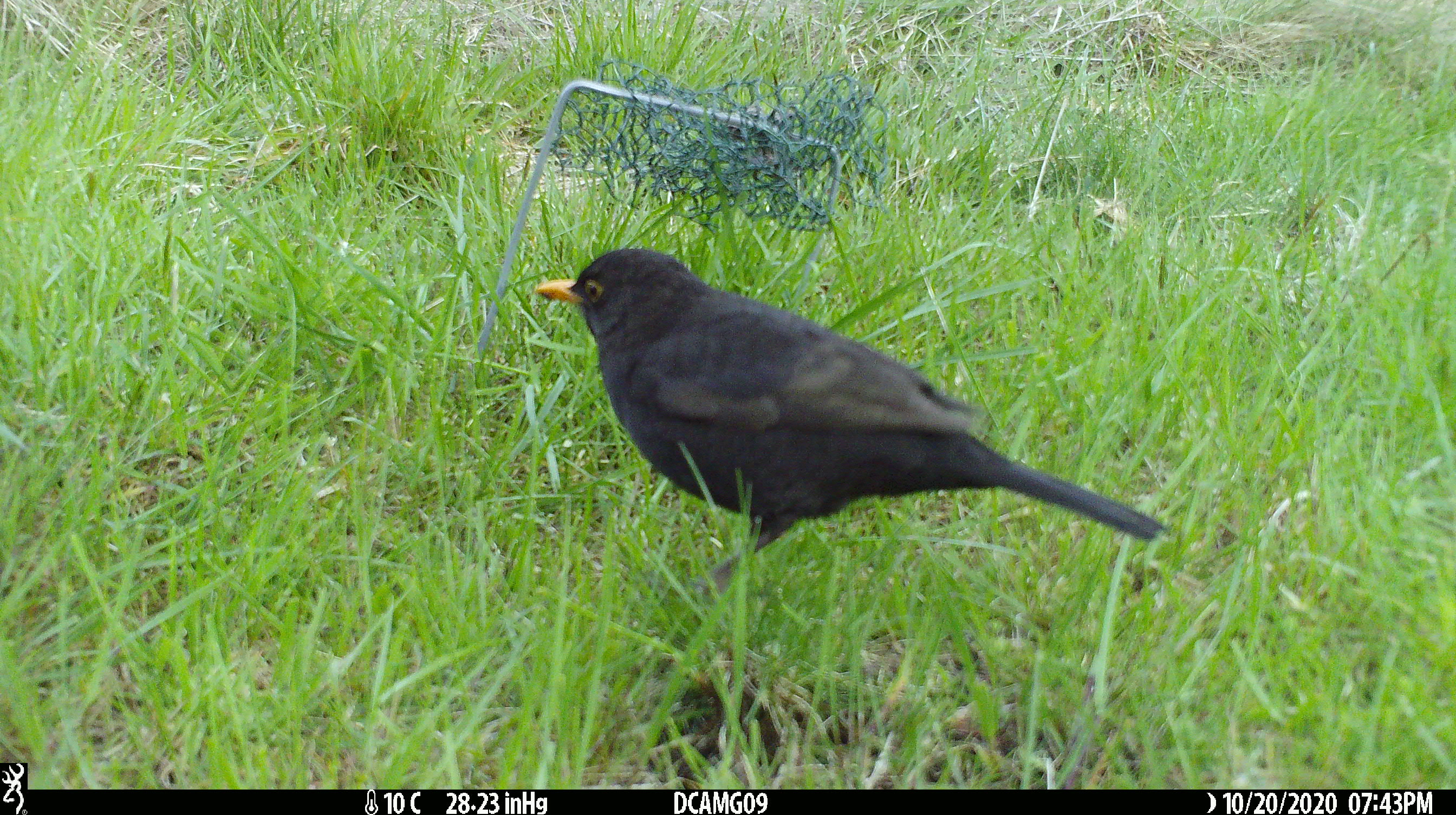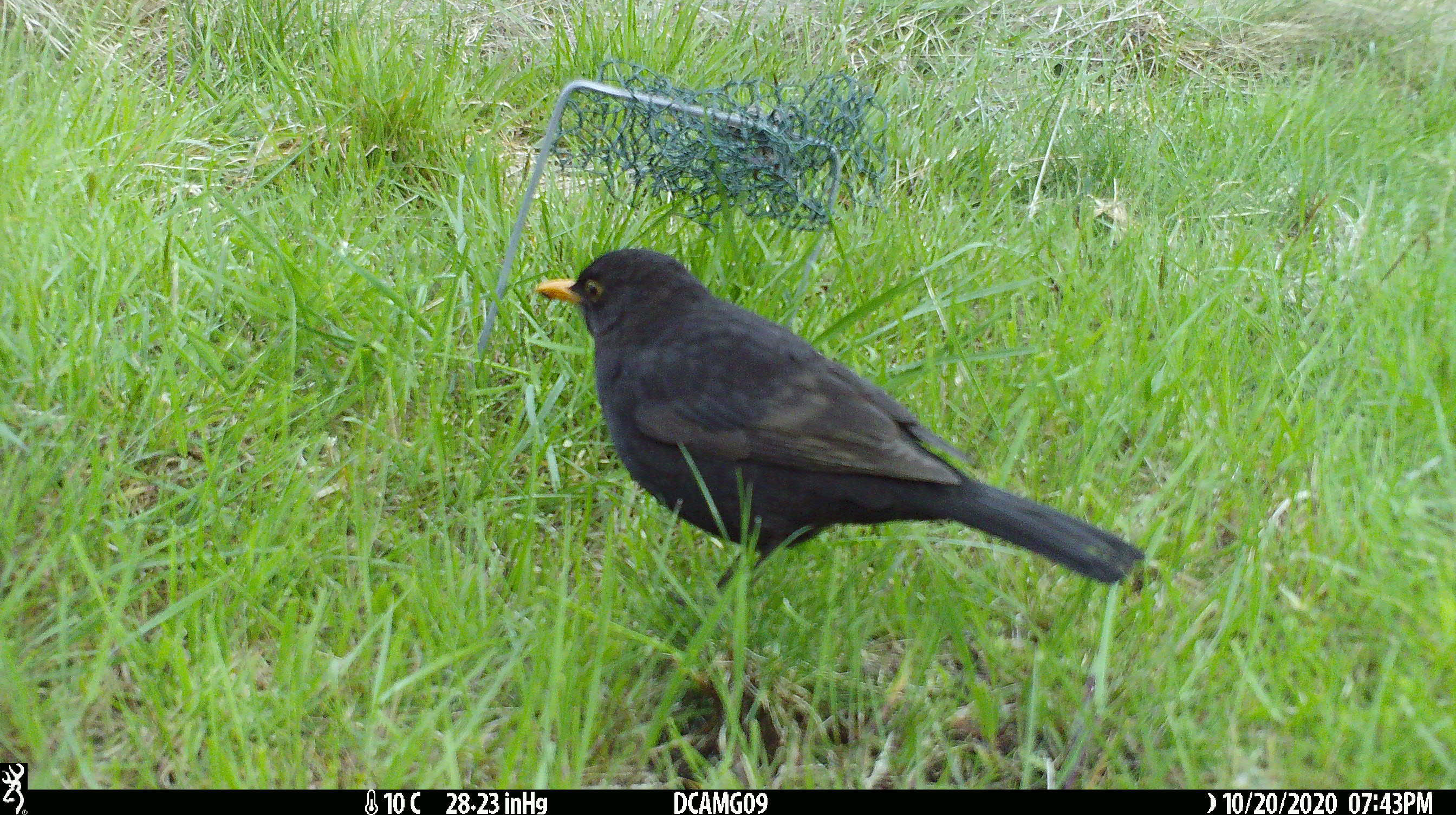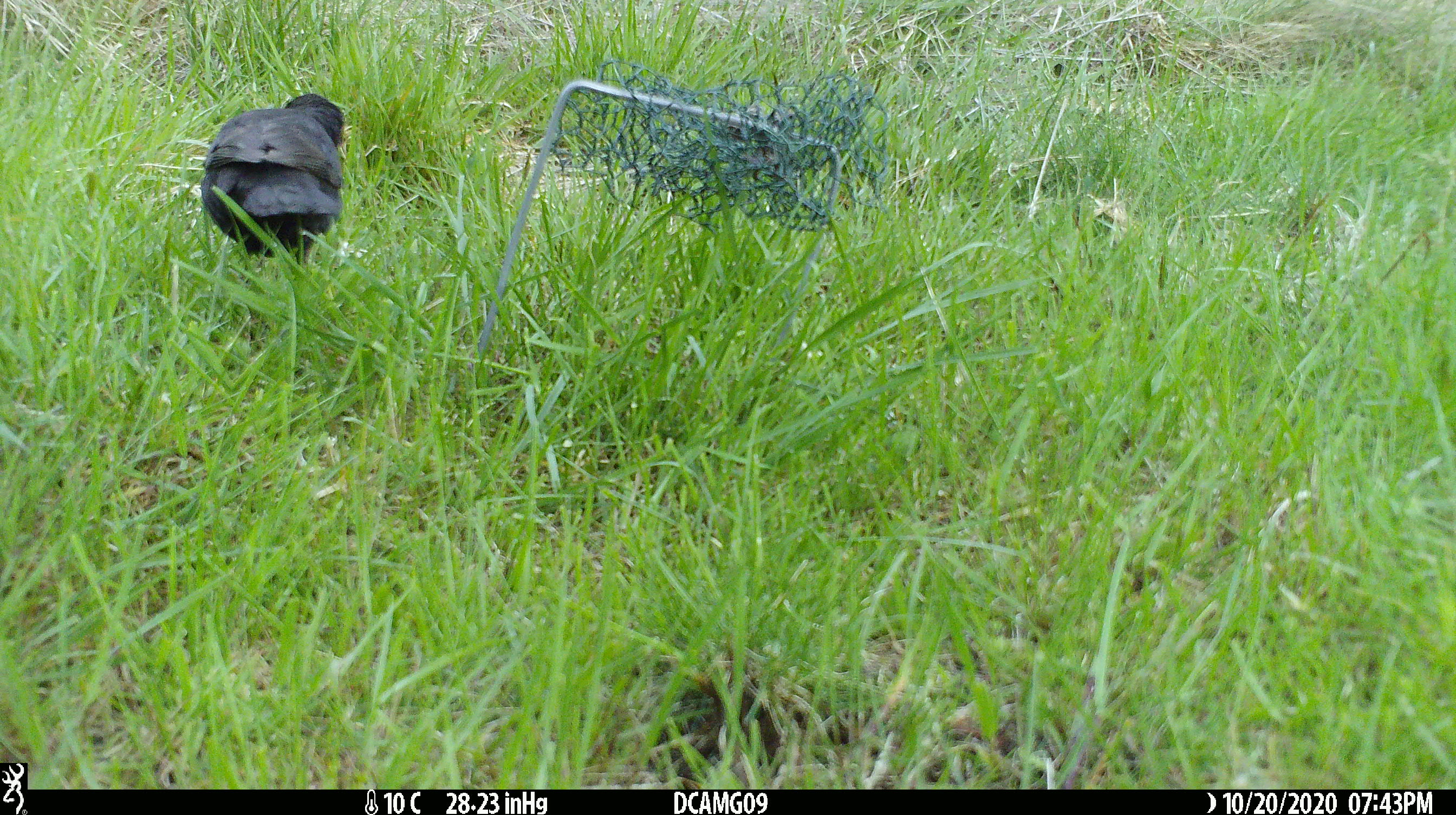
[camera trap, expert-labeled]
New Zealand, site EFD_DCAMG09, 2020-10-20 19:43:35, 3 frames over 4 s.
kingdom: Animalia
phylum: Chordata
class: Aves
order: Passeriformes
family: Turdidae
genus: Turdus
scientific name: Turdus merula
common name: eurasian blackbird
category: blackbird